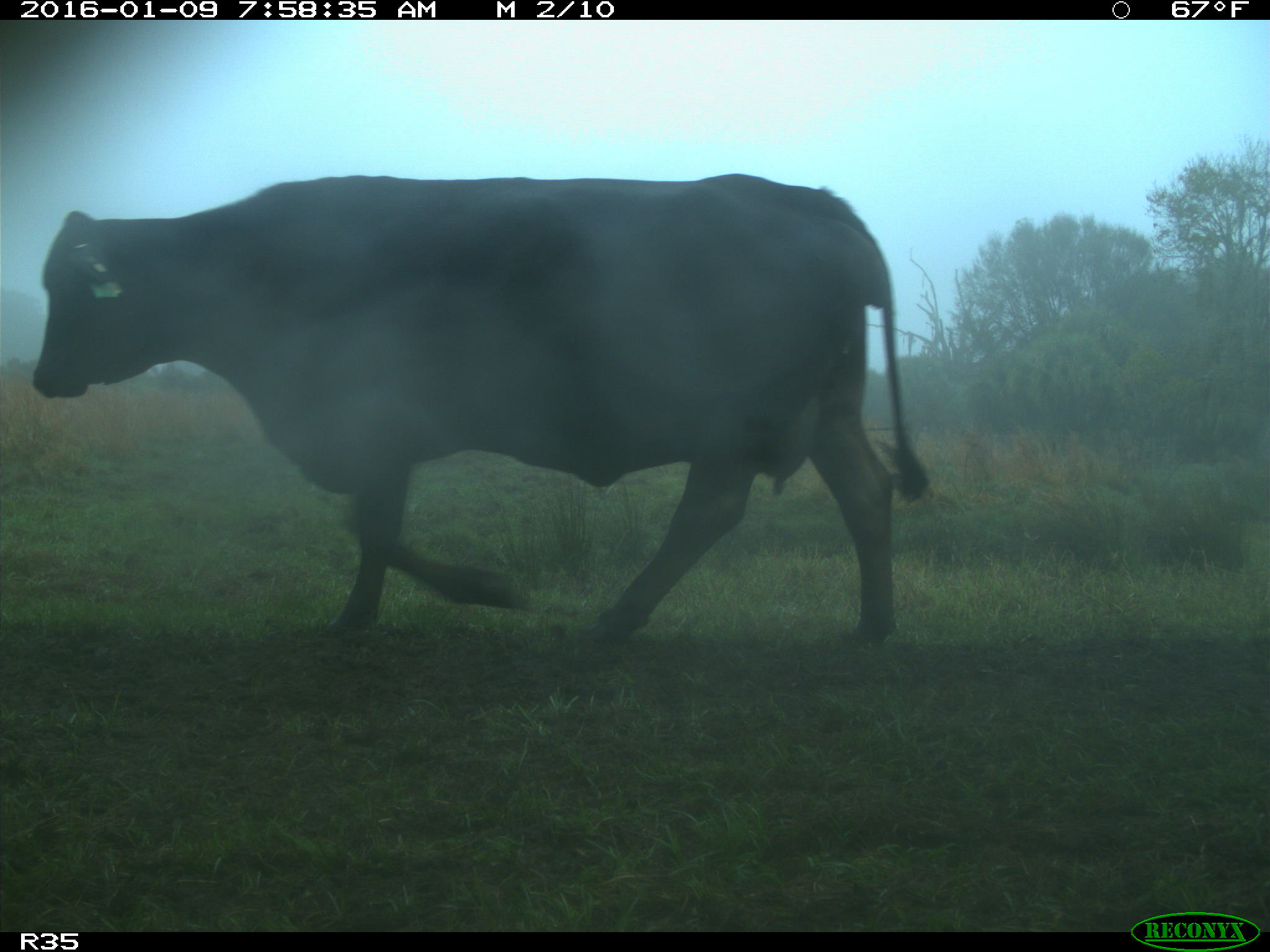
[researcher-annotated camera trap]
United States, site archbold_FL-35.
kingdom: Animalia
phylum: Chordata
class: Mammalia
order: Artiodactyla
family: Bovidae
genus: Bos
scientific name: Bos taurus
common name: domestic cow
Bos taurus (domestic cow).